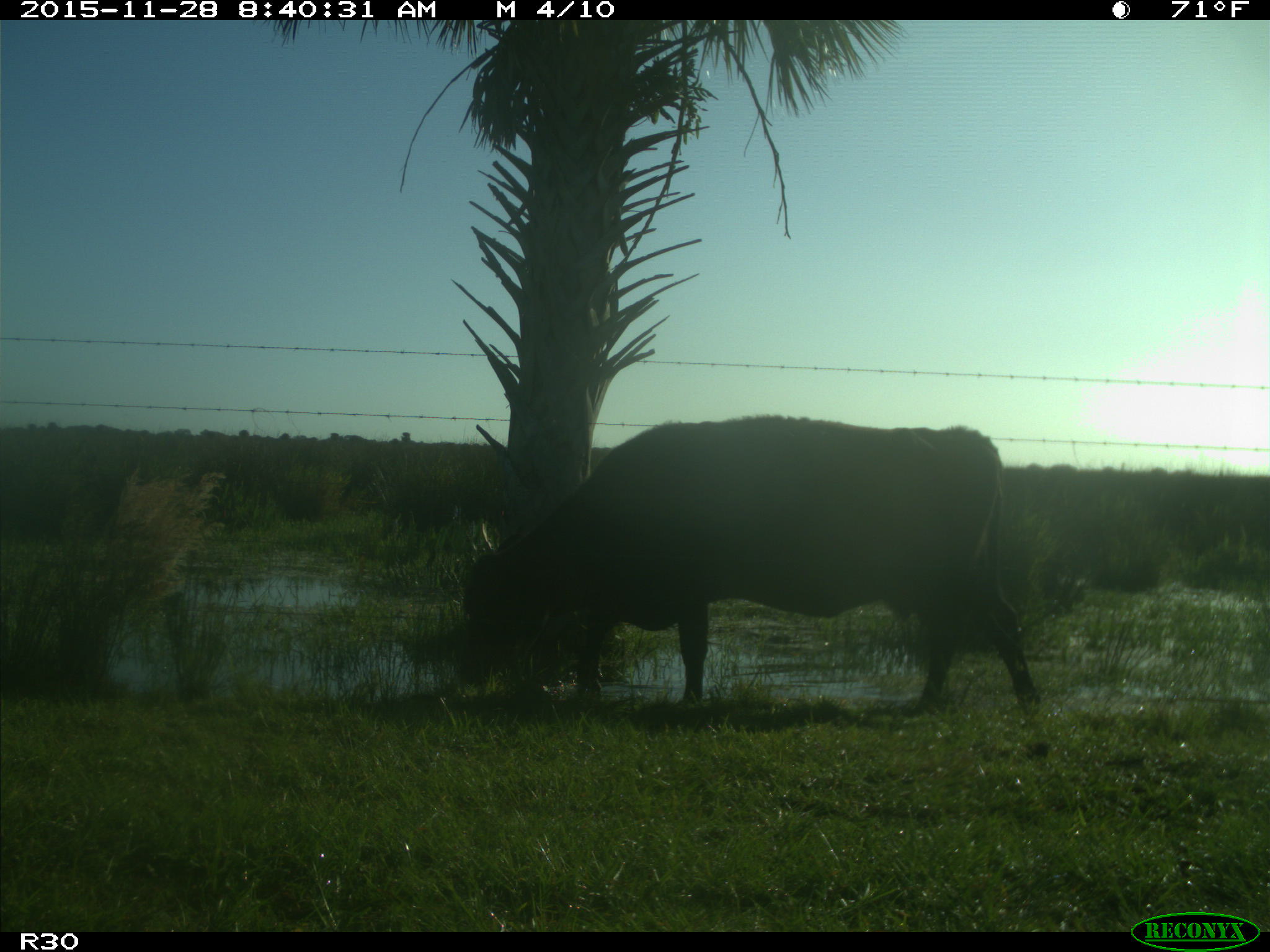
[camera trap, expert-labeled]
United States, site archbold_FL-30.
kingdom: Animalia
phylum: Chordata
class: Mammalia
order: Artiodactyla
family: Bovidae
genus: Bos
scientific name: Bos taurus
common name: domestic cow